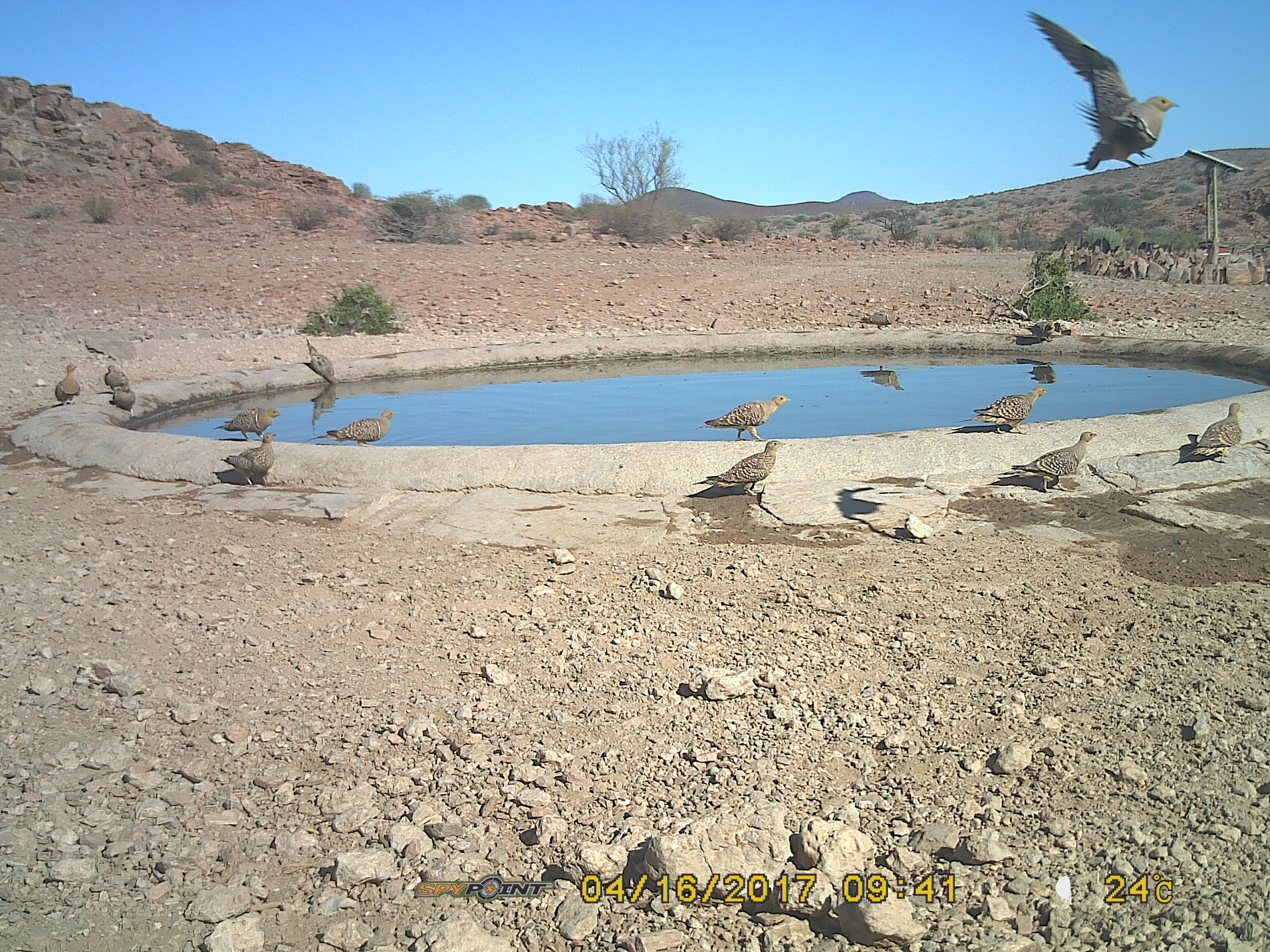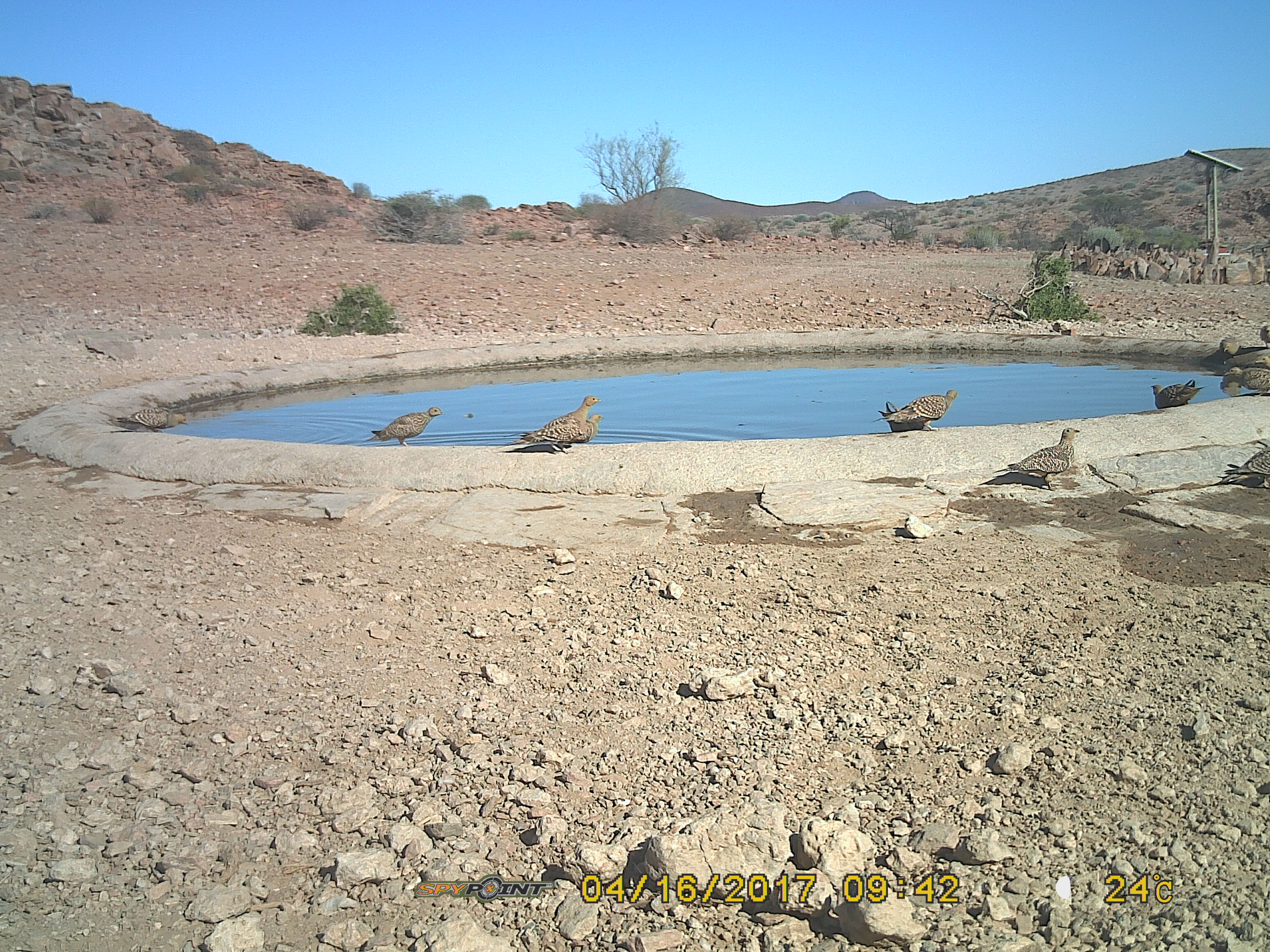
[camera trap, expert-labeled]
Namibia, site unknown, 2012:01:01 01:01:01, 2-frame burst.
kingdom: Animalia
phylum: Chordata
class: Aves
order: Pterocliformes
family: Pteroclidae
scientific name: Pteroclidae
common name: sandgrouse